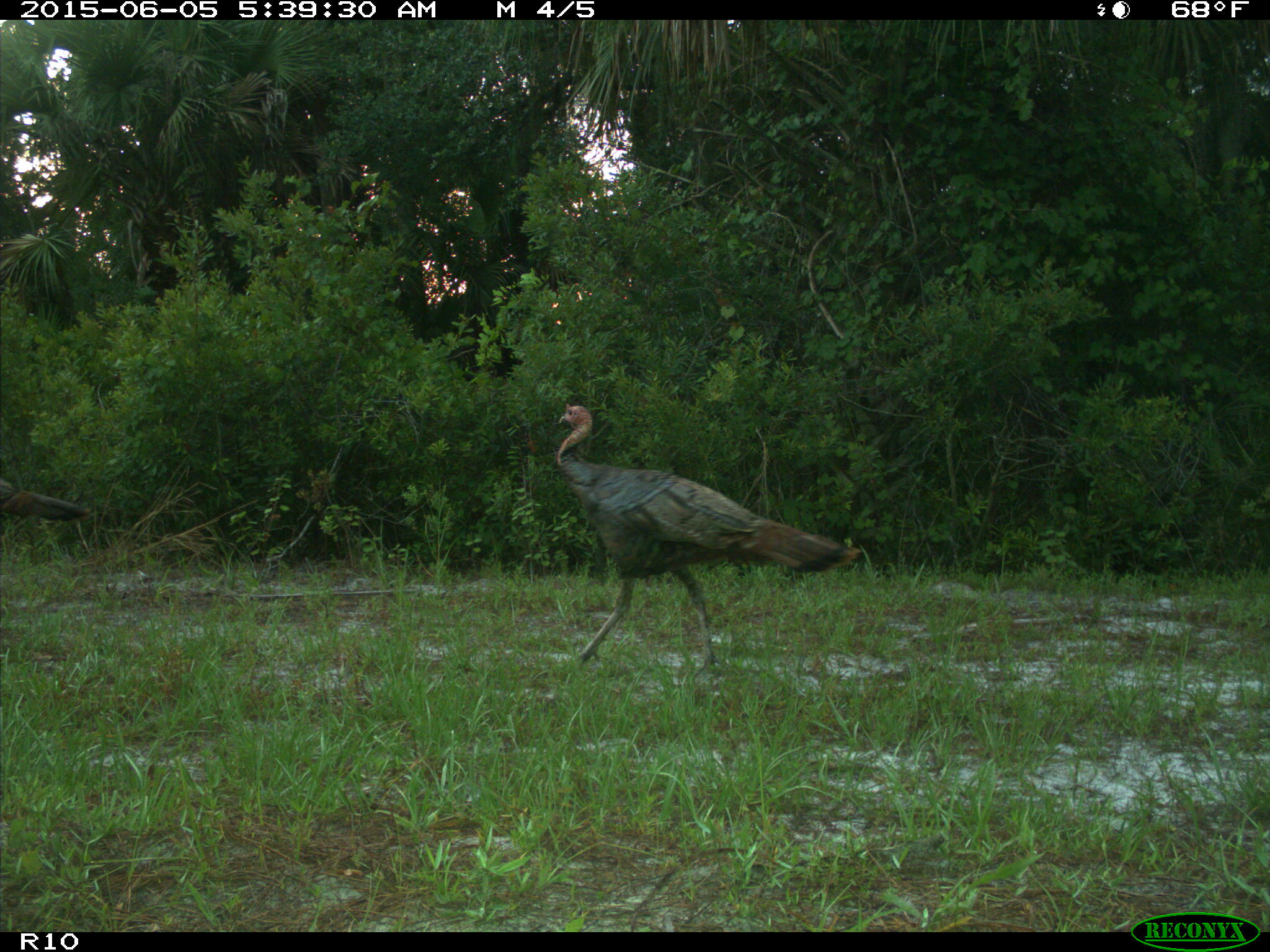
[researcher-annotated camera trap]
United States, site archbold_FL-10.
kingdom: Animalia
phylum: Chordata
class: Aves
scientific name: Aves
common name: birds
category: unidentified bird